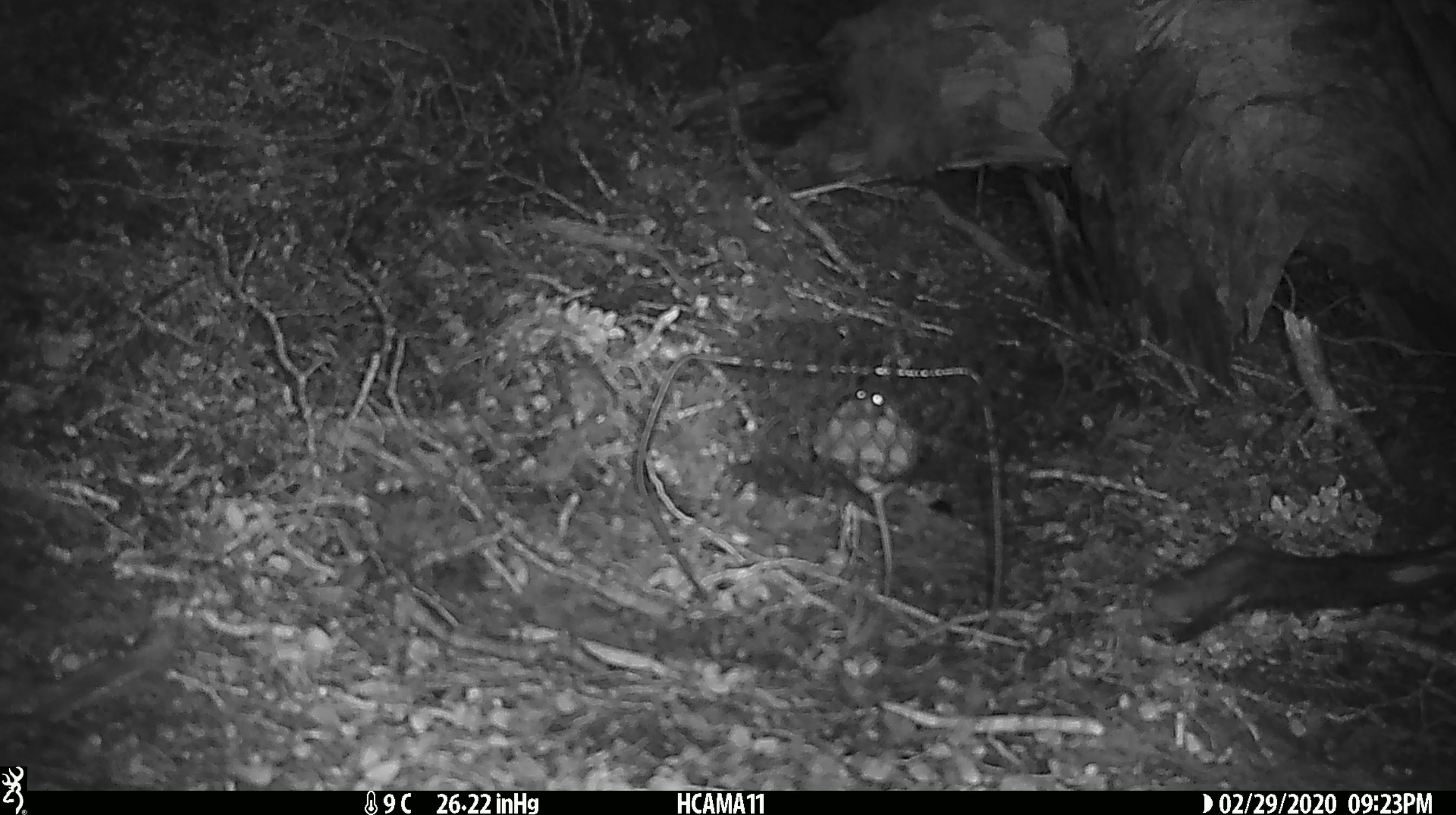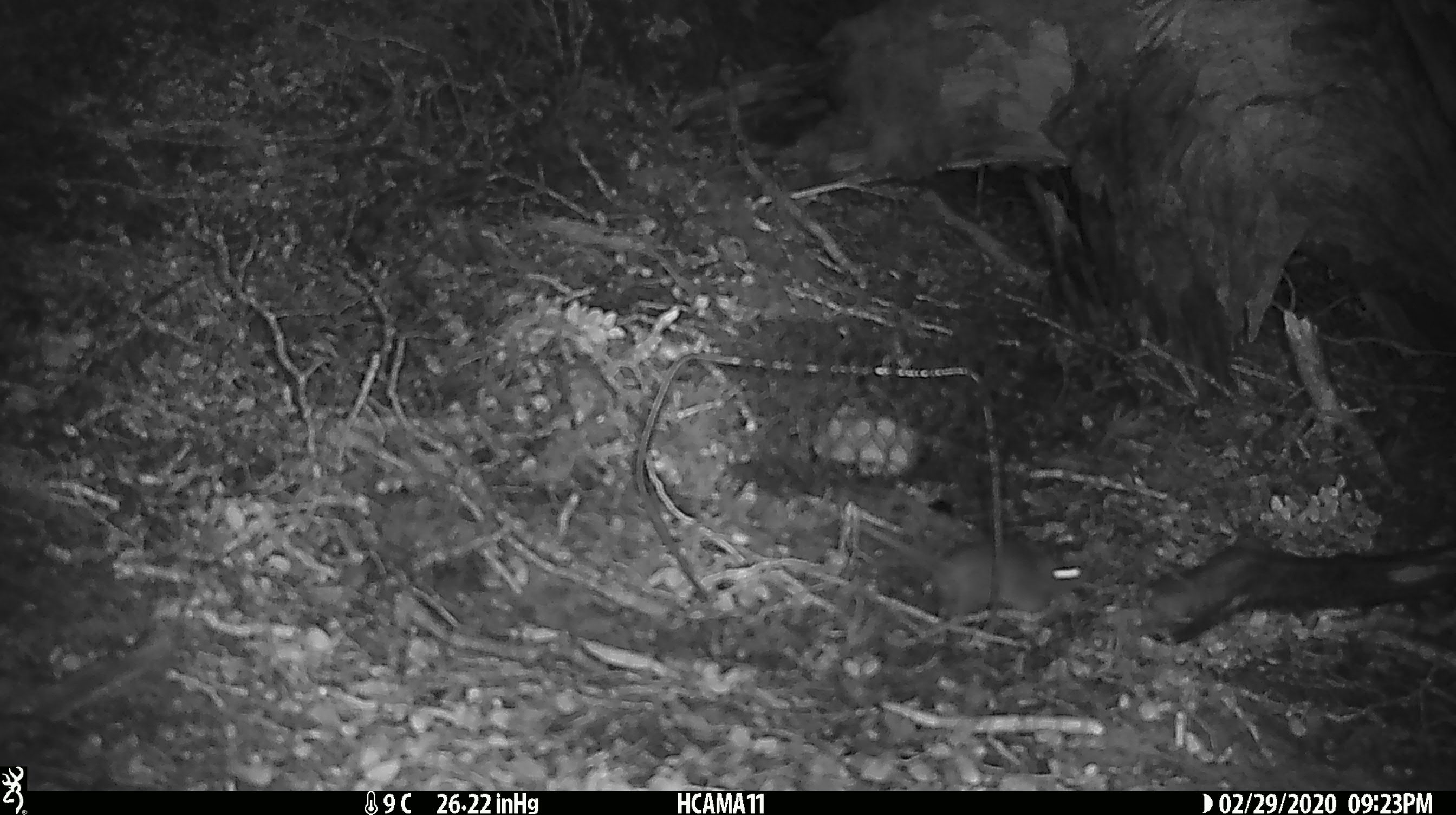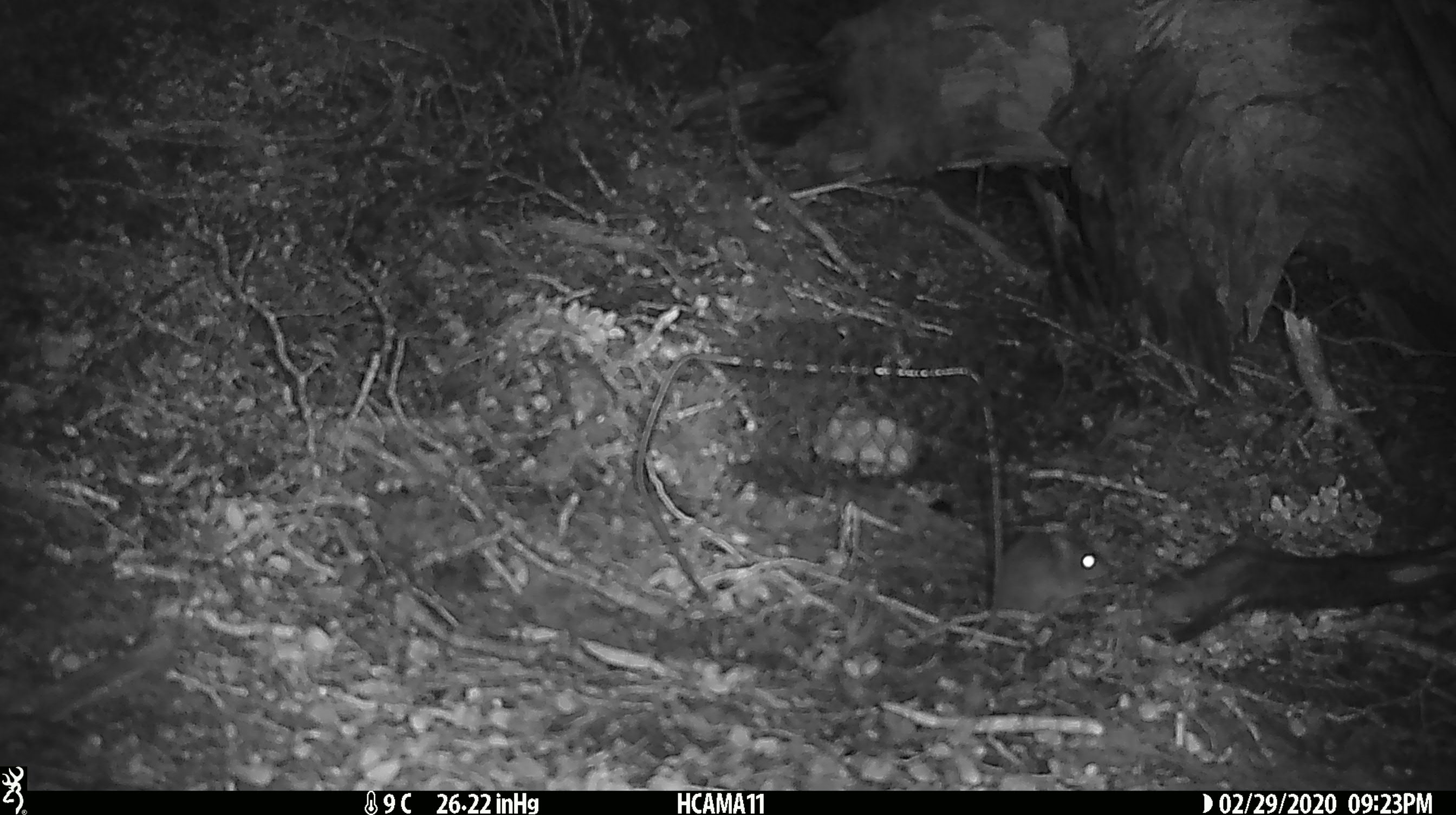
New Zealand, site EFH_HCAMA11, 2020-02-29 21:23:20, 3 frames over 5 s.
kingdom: Animalia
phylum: Chordata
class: Mammalia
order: Rodentia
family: Muridae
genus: Mus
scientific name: Mus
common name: mouse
Mouse (Mus).